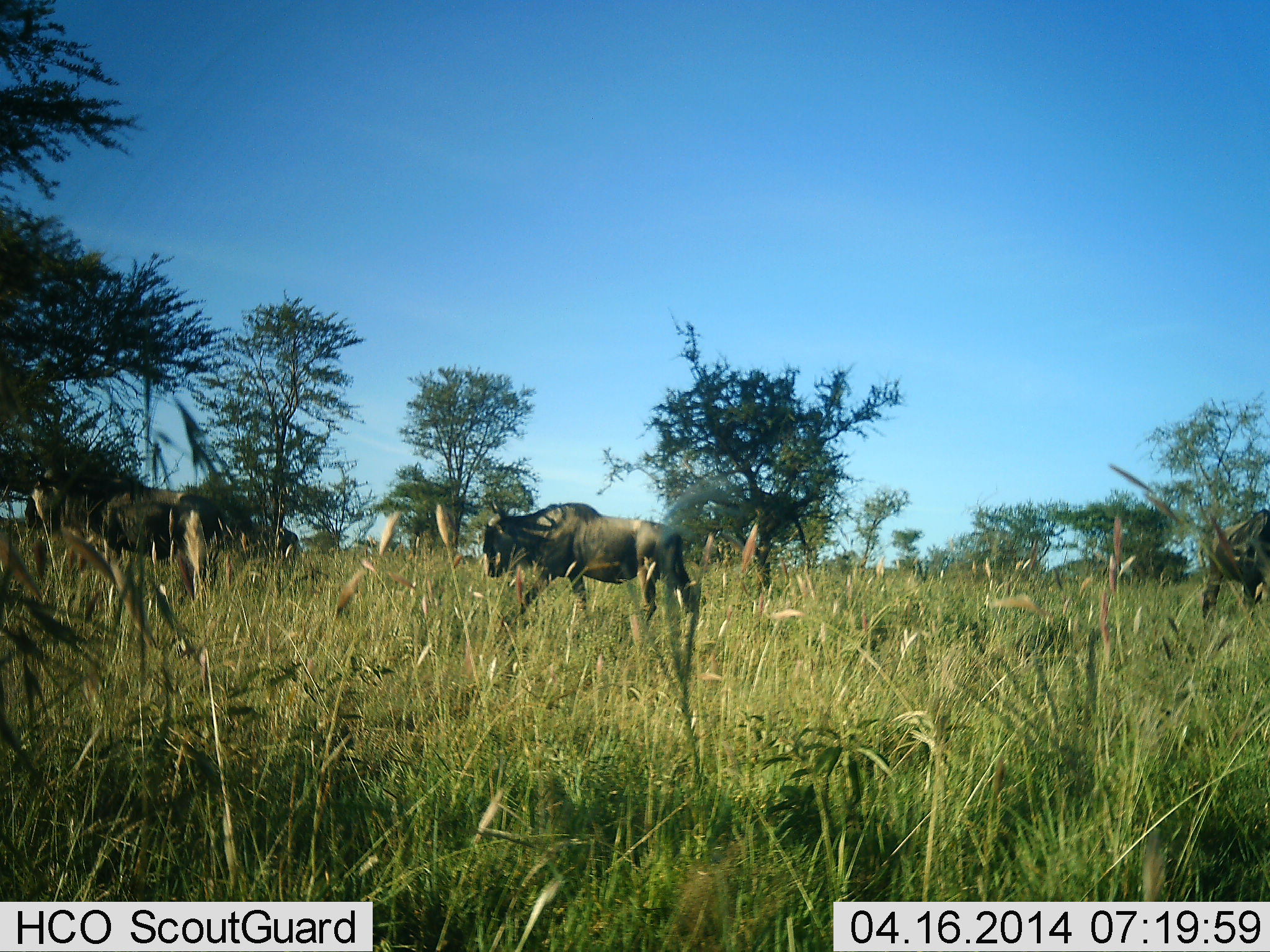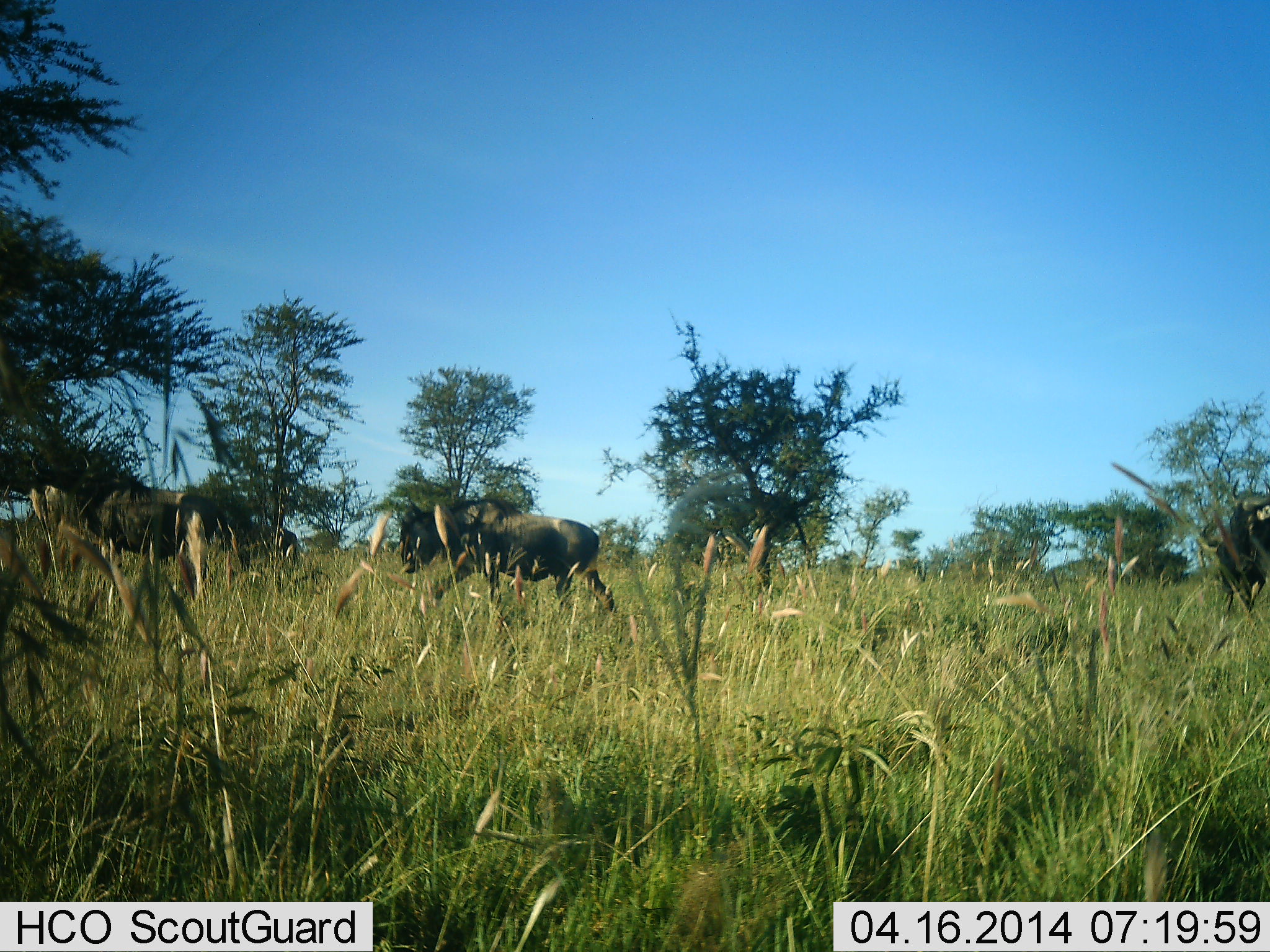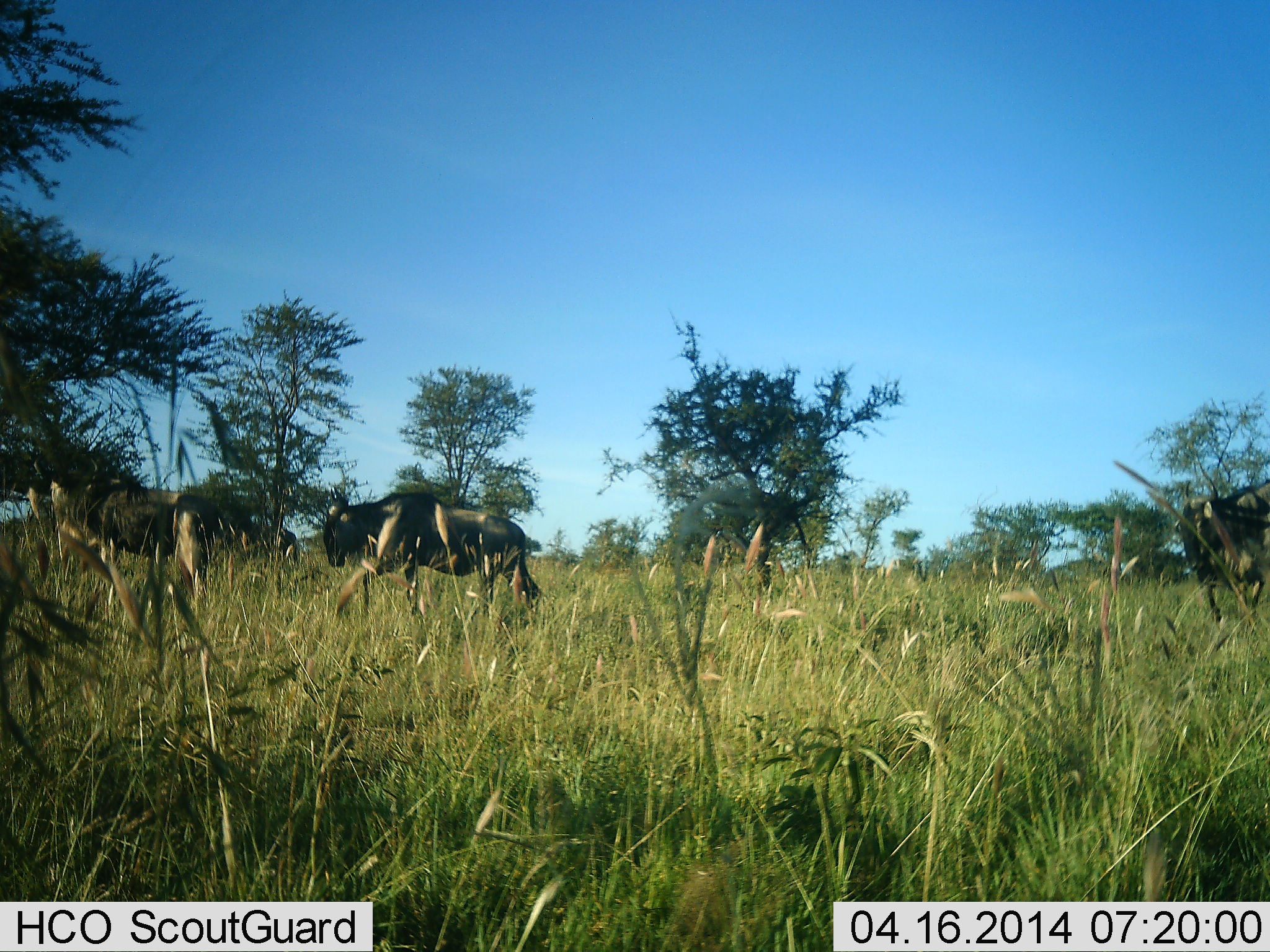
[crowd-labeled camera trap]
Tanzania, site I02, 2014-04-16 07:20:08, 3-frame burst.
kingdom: Animalia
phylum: Chordata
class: Mammalia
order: Artiodactyla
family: Bovidae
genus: Connochaetes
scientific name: Connochaetes taurinus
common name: blue wildebeest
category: wildebeest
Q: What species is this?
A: Wildebeest (blue wildebeest) (Connochaetes taurinus).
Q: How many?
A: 3.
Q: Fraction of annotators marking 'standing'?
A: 30%.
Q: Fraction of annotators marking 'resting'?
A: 0%.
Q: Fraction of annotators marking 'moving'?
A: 100%.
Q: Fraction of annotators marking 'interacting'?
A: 0%.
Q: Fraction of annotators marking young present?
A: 0%.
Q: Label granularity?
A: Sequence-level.